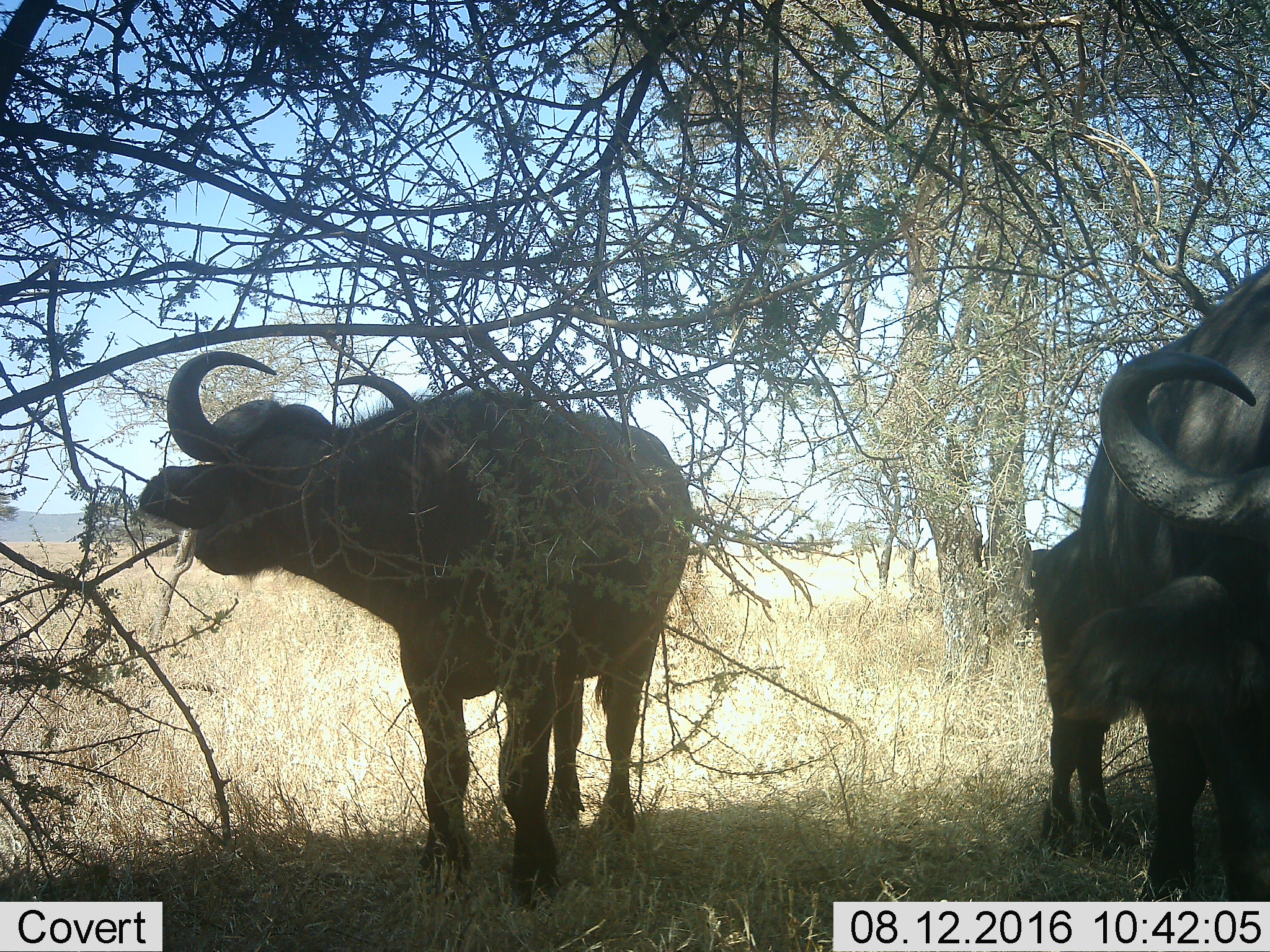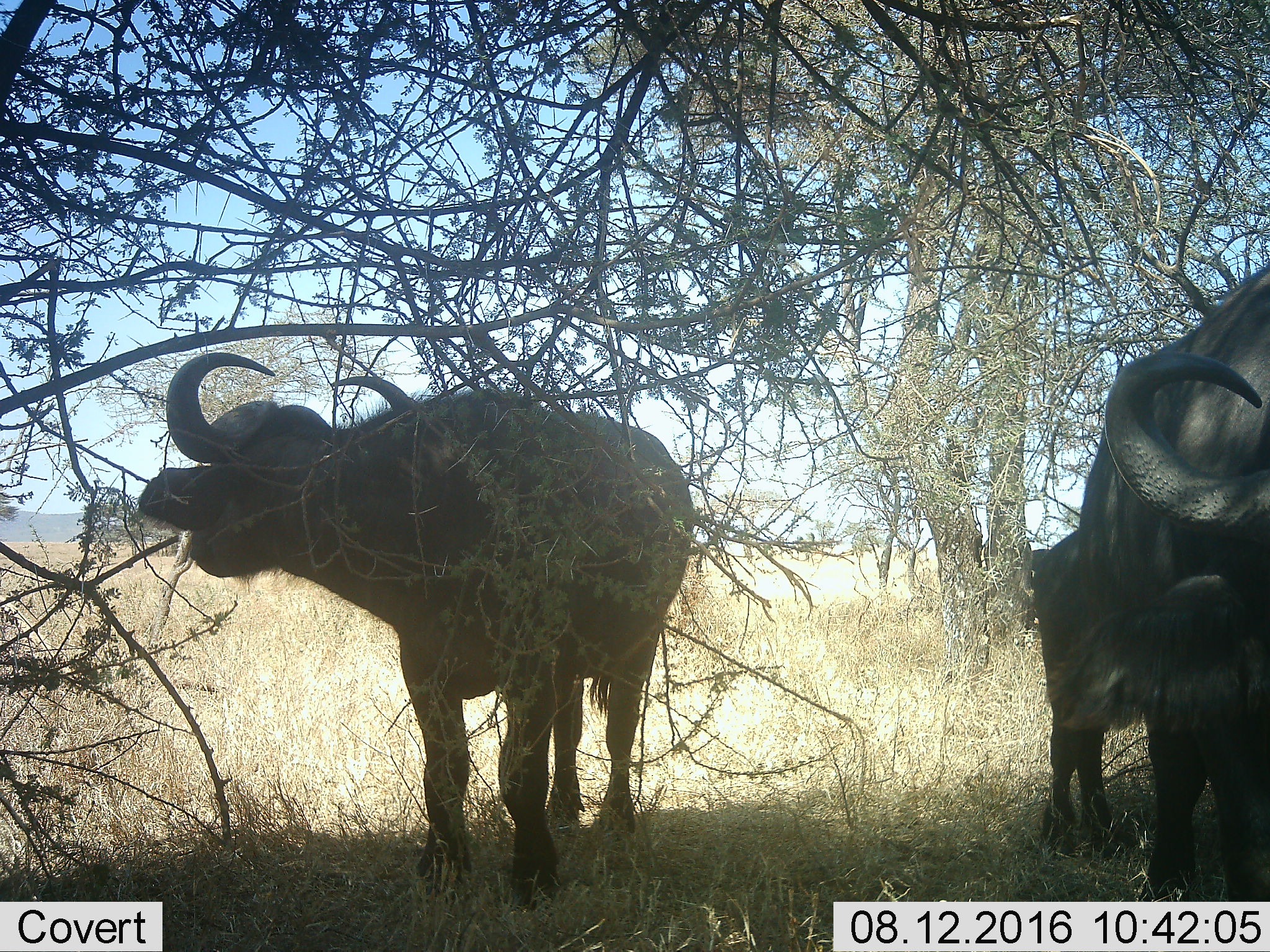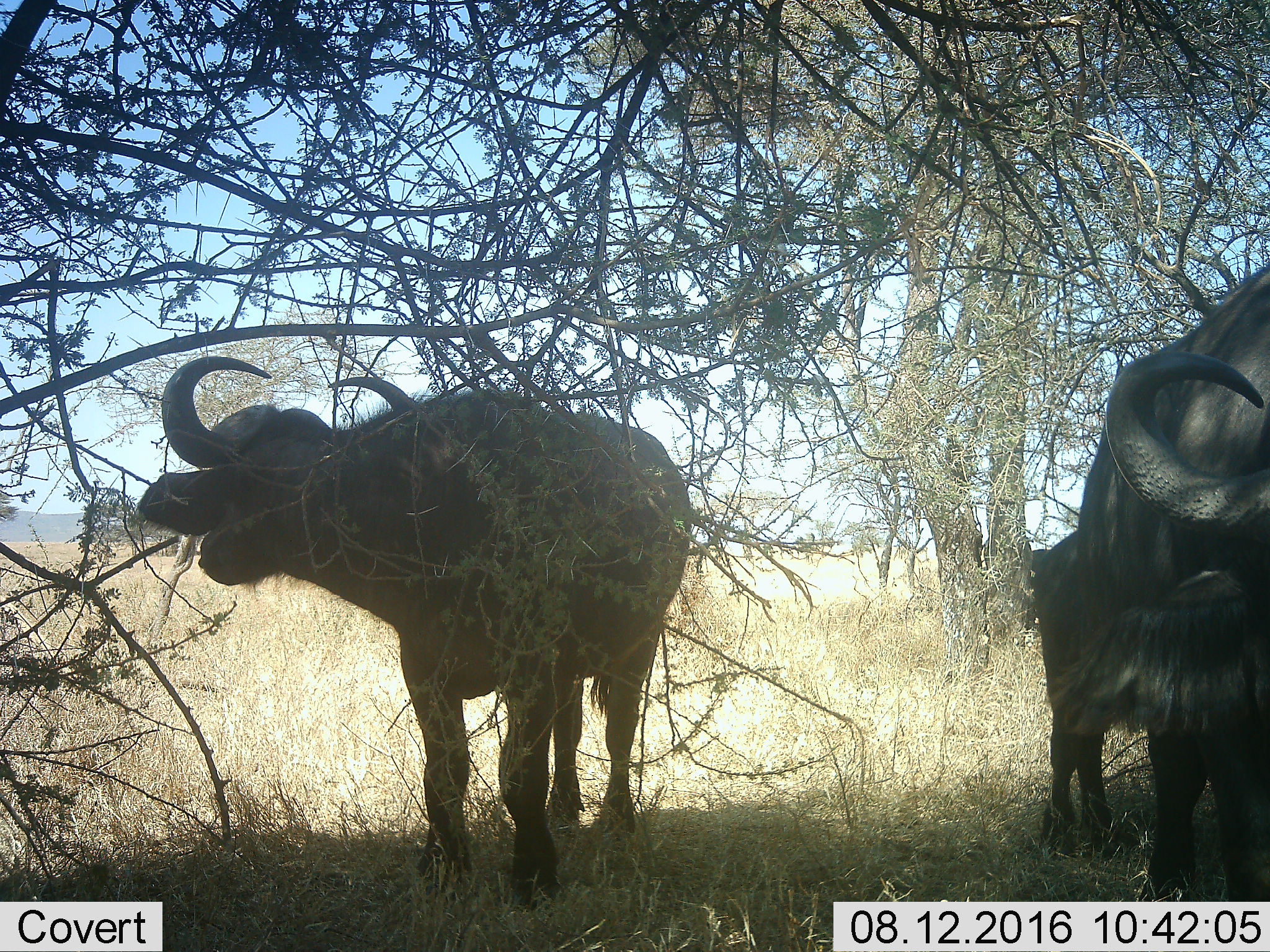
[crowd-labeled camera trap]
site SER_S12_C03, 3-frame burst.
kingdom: Animalia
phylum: Chordata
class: Mammalia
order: Artiodactyla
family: Bovidae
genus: Syncerus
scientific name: Syncerus caffer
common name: african buffalo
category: buffalo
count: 3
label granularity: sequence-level